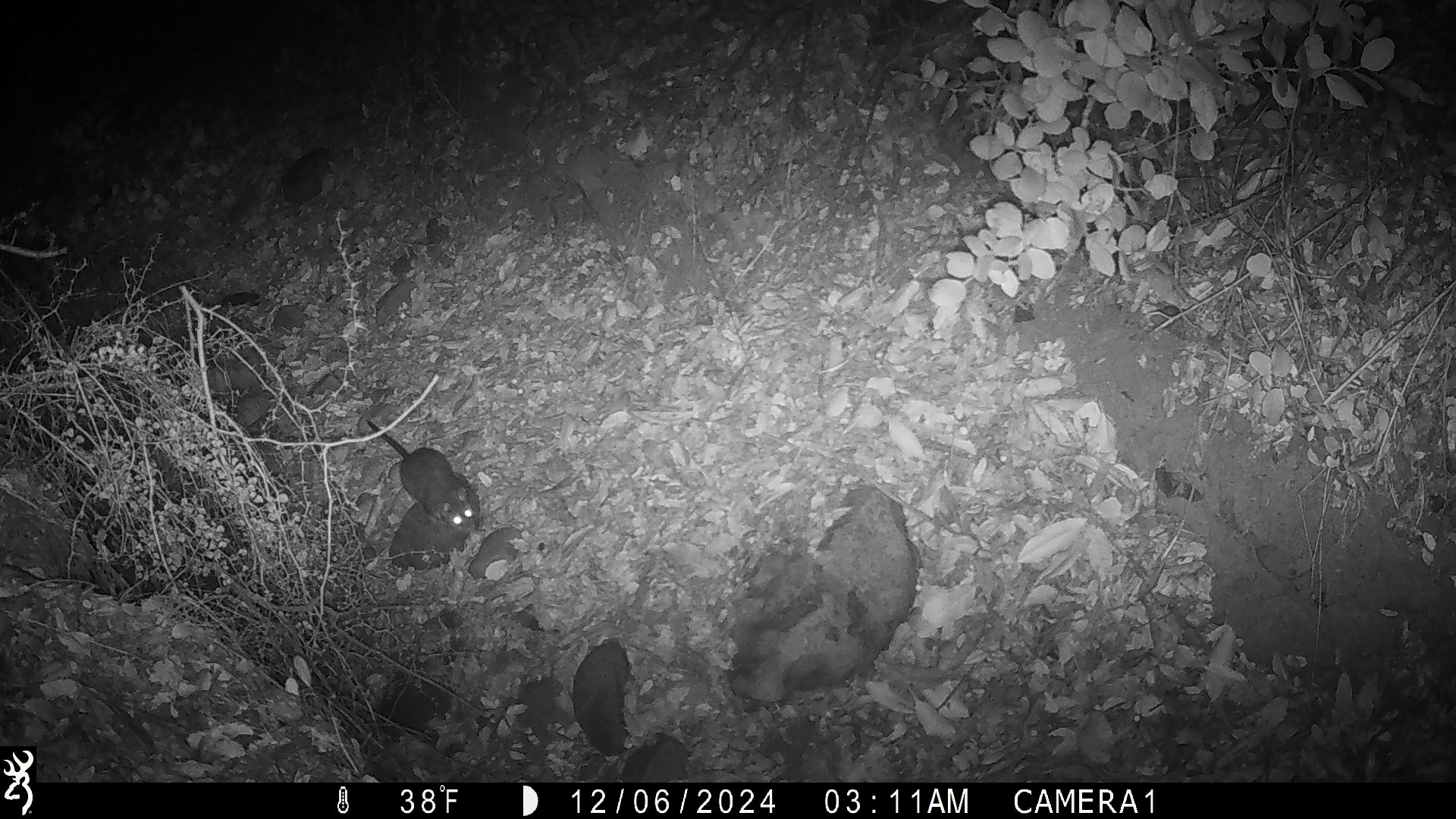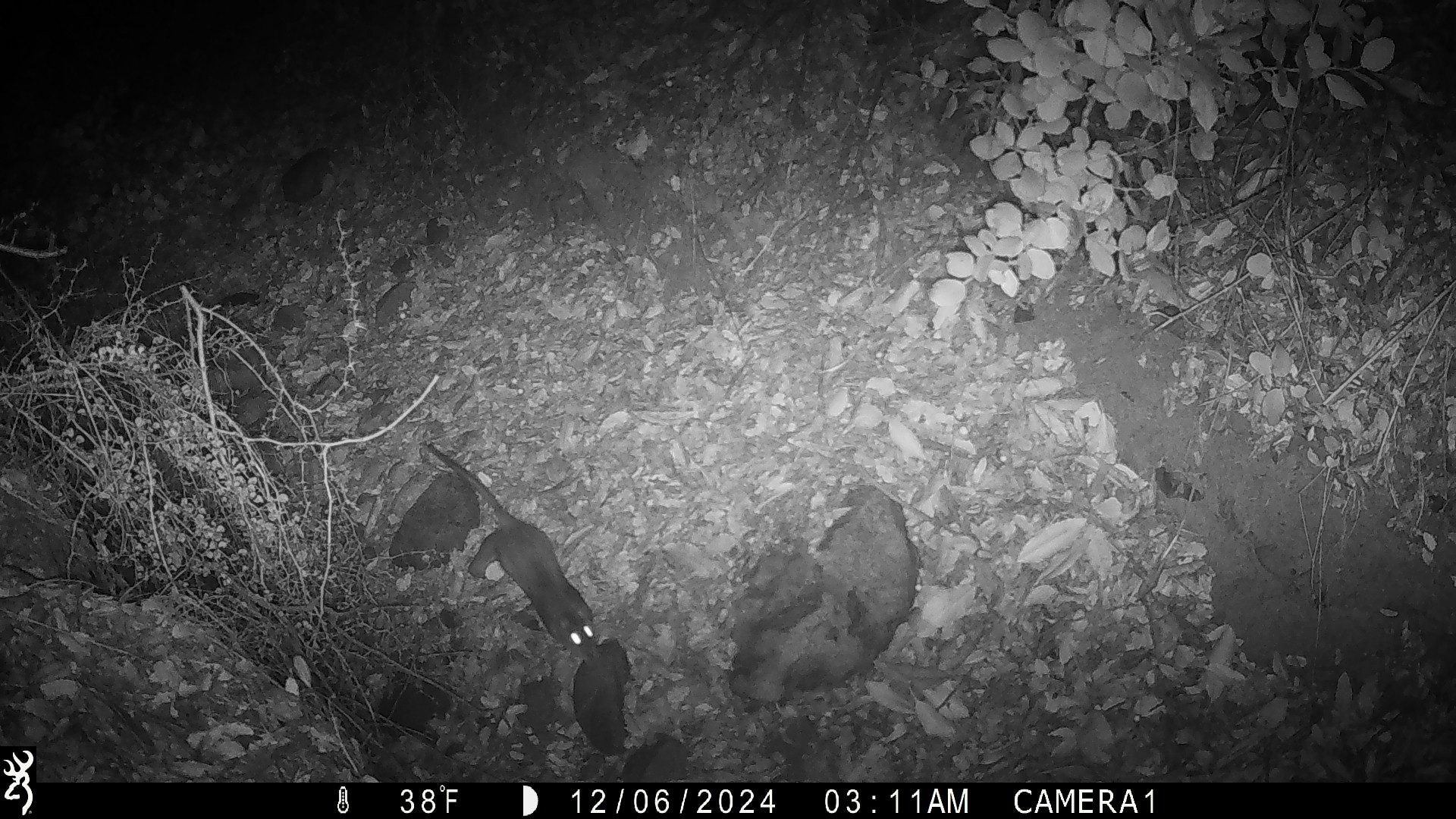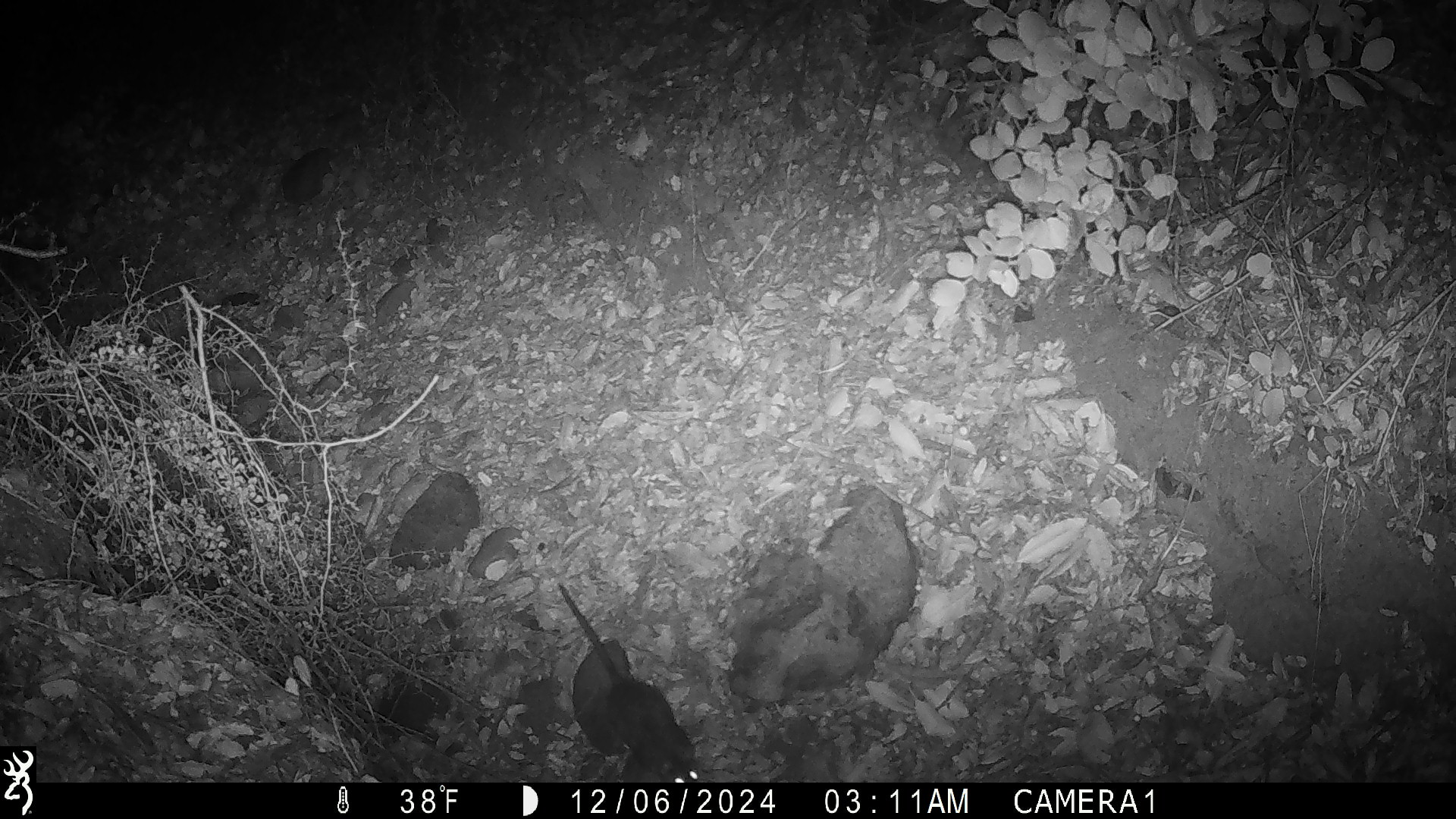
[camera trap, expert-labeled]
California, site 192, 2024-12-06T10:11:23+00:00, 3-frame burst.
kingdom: Animalia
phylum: Chordata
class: Mammalia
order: Rodentia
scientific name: Rodentia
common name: mouse or rat